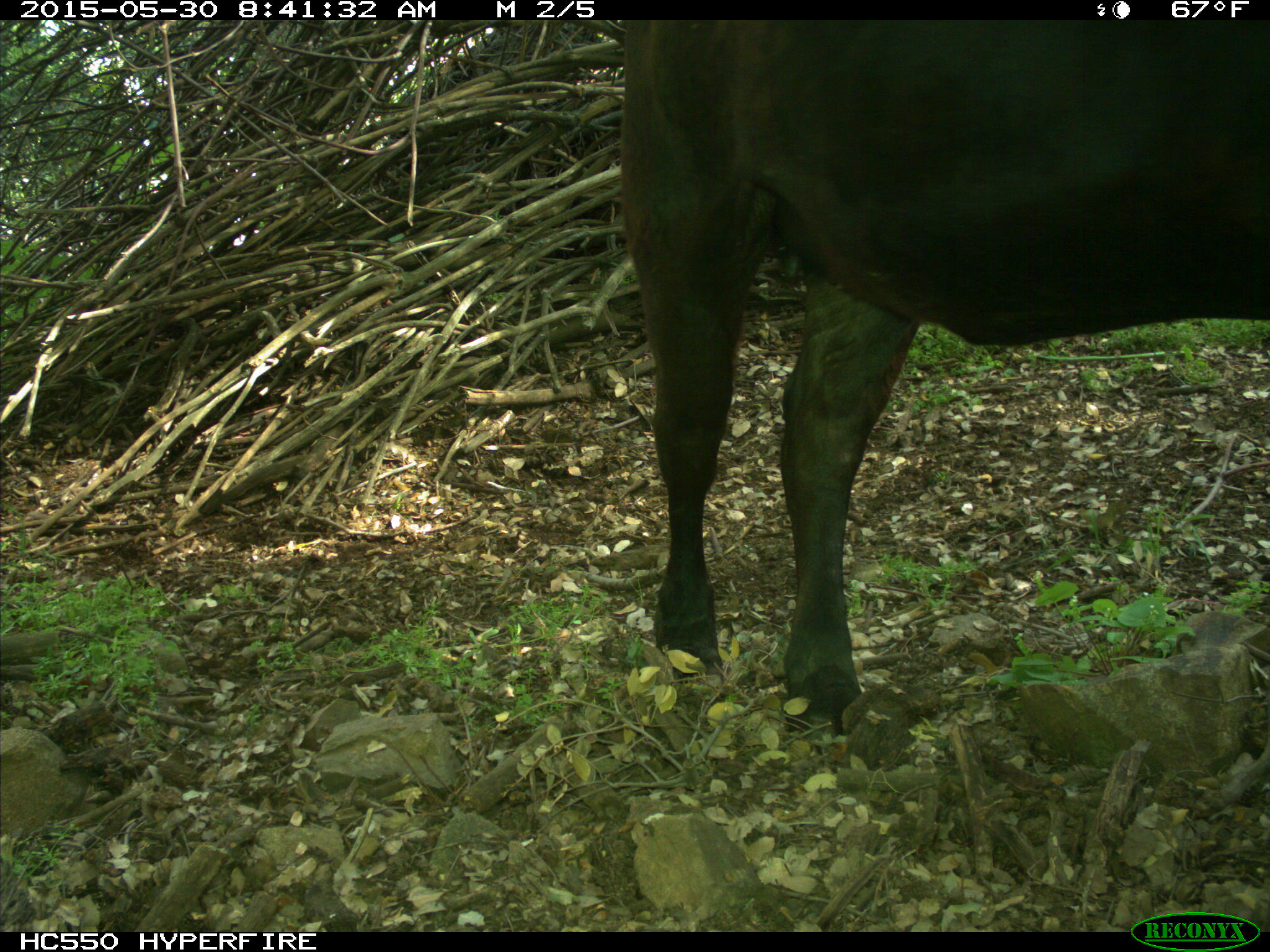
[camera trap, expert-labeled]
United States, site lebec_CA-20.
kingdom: Animalia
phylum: Chordata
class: Mammalia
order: Artiodactyla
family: Bovidae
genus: Bos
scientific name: Bos taurus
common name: domestic cow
Bos taurus (domestic cow).